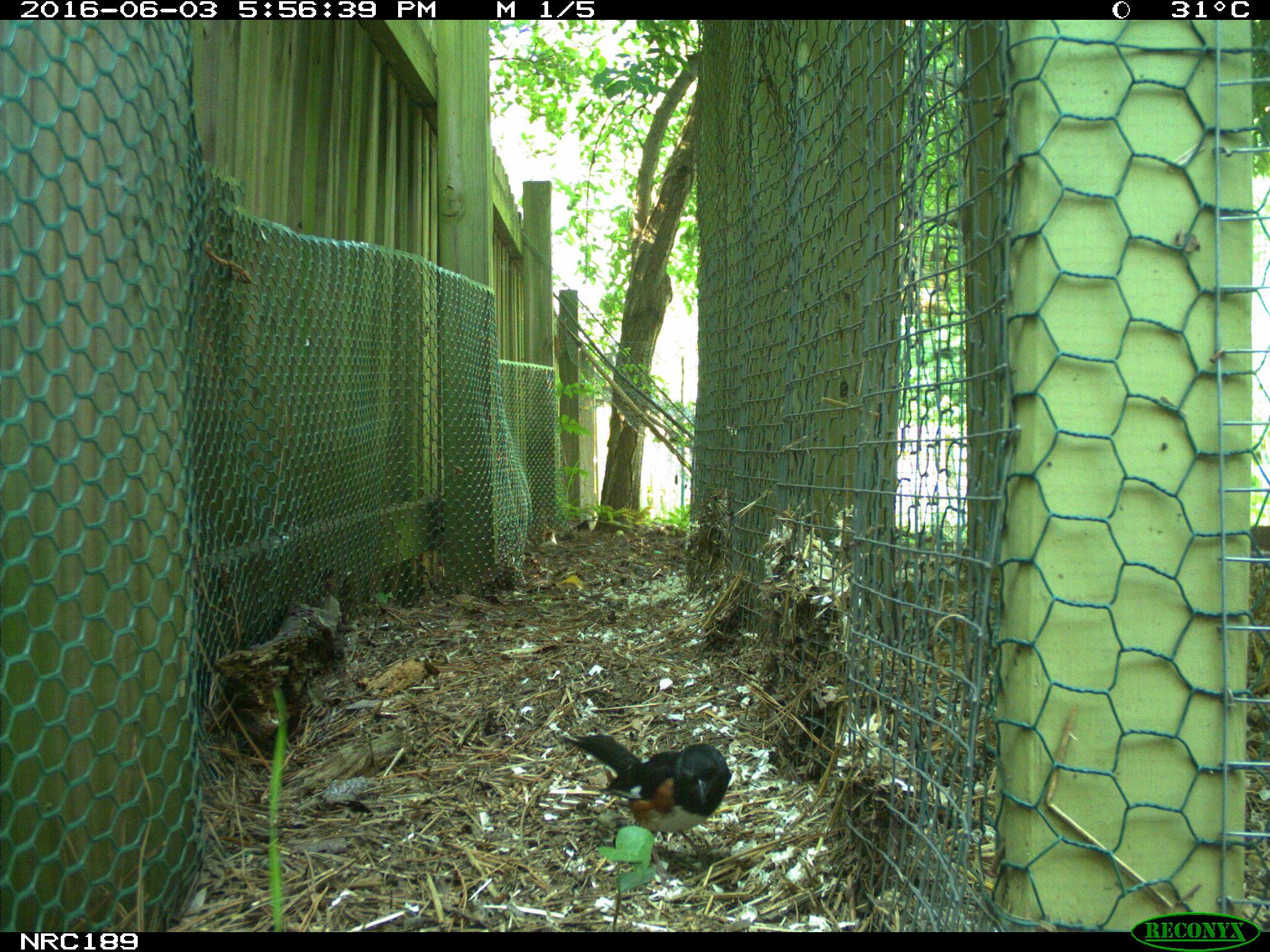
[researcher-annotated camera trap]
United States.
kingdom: Animalia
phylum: Chordata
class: Aves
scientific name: Aves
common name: bird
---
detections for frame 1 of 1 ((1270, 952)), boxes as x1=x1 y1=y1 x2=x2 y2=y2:
Bird: x1=549 y1=718 x2=737 y2=865